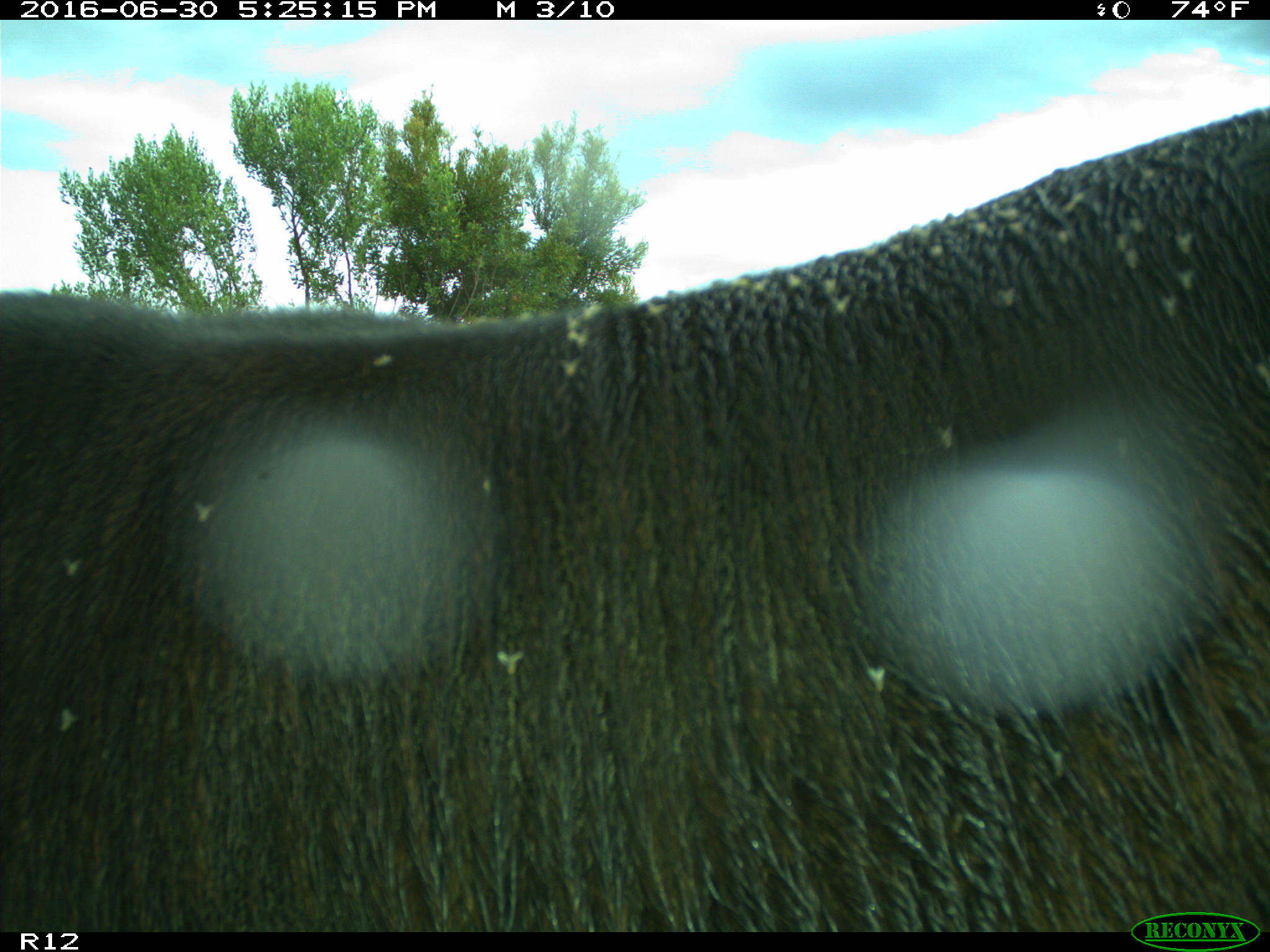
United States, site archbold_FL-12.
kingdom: Animalia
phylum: Chordata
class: Mammalia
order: Artiodactyla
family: Bovidae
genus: Bos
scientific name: Bos taurus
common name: domestic cow